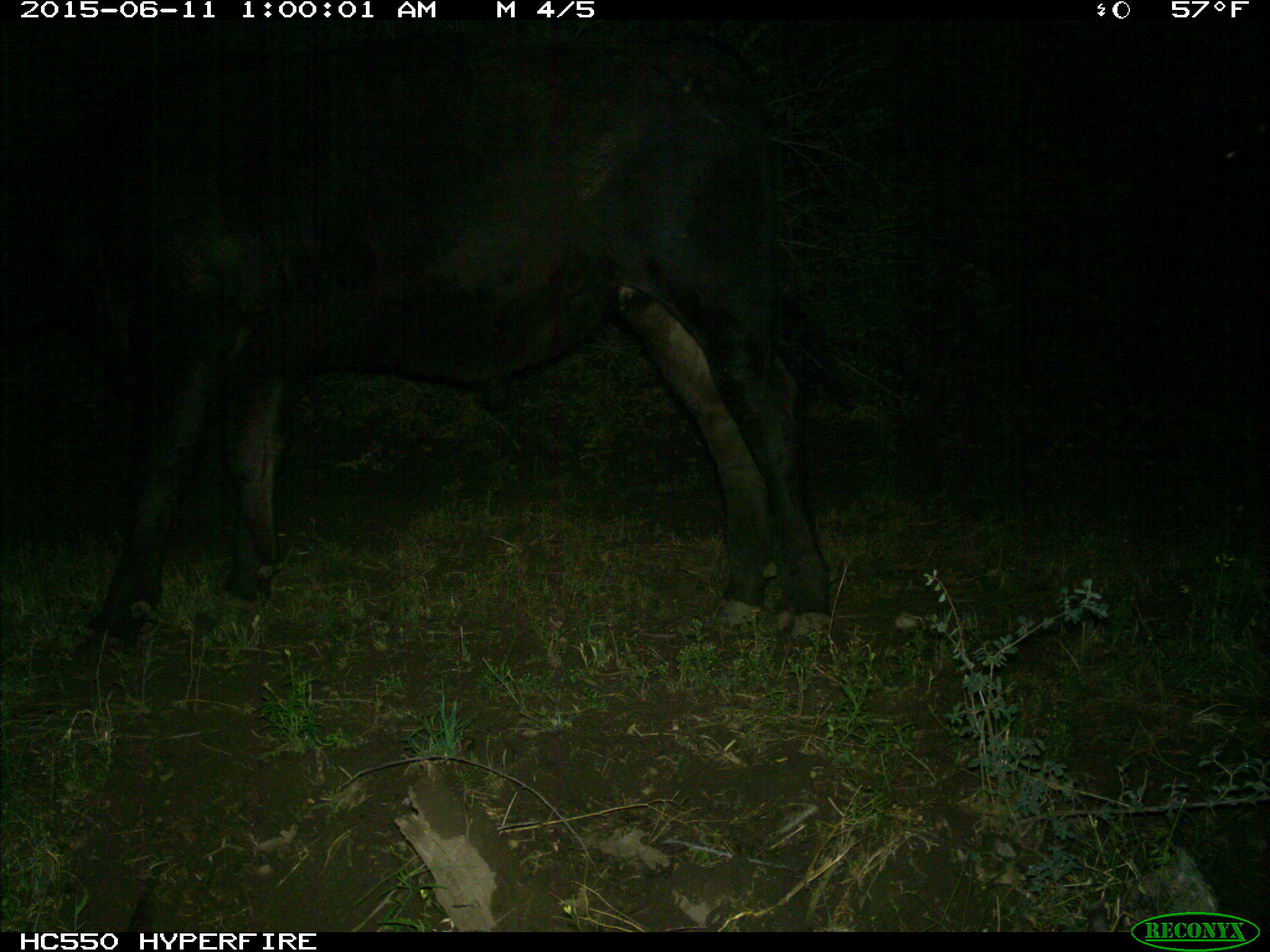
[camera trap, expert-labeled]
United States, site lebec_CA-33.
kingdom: Animalia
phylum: Chordata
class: Mammalia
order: Artiodactyla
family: Bovidae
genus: Bos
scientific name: Bos taurus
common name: domestic cow